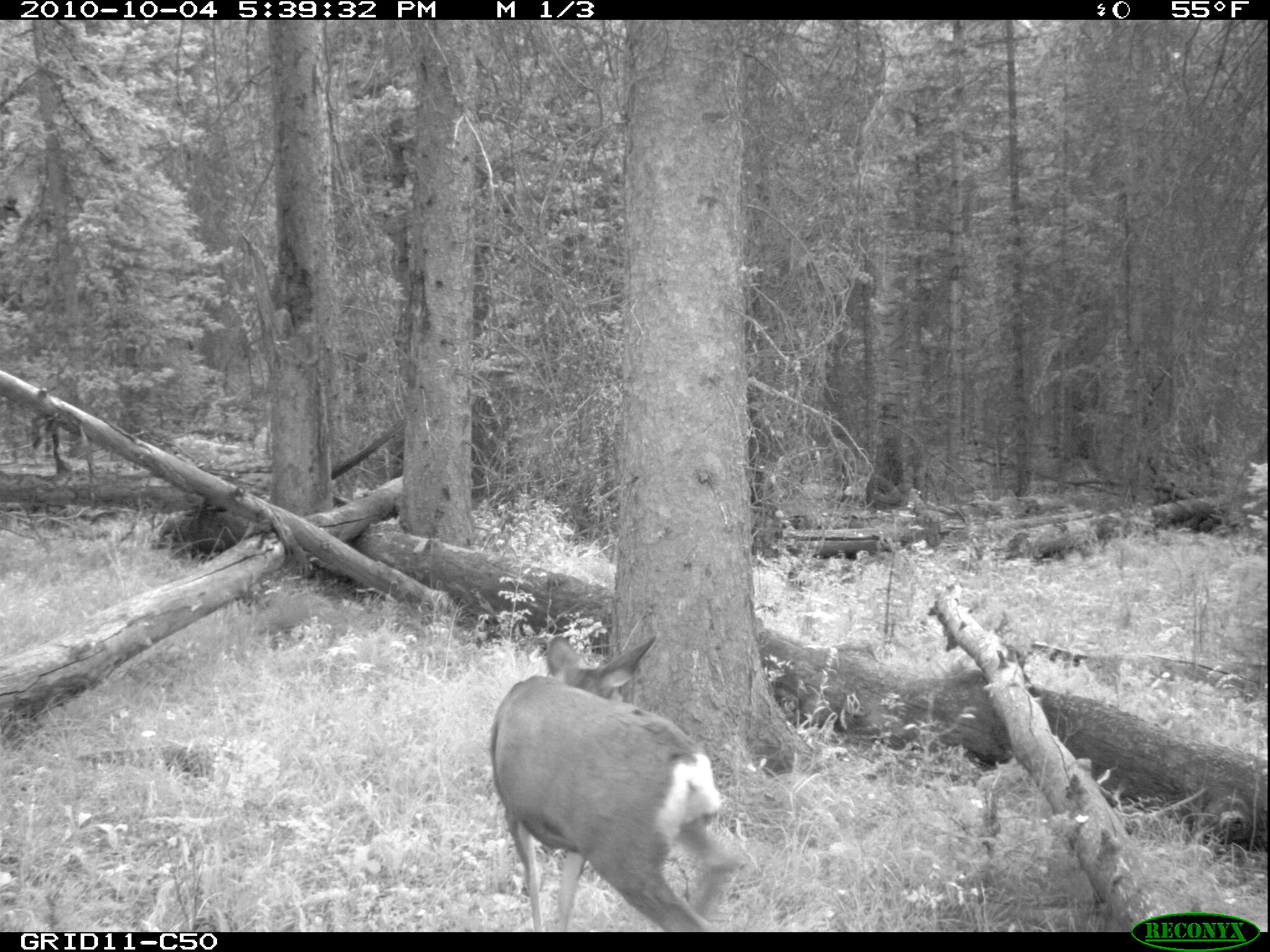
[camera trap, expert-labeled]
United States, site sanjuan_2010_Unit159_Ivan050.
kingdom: Animalia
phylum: Chordata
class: Mammalia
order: Artiodactyla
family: Cervidae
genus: Odocoileus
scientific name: Odocoileus hemionus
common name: mule deer